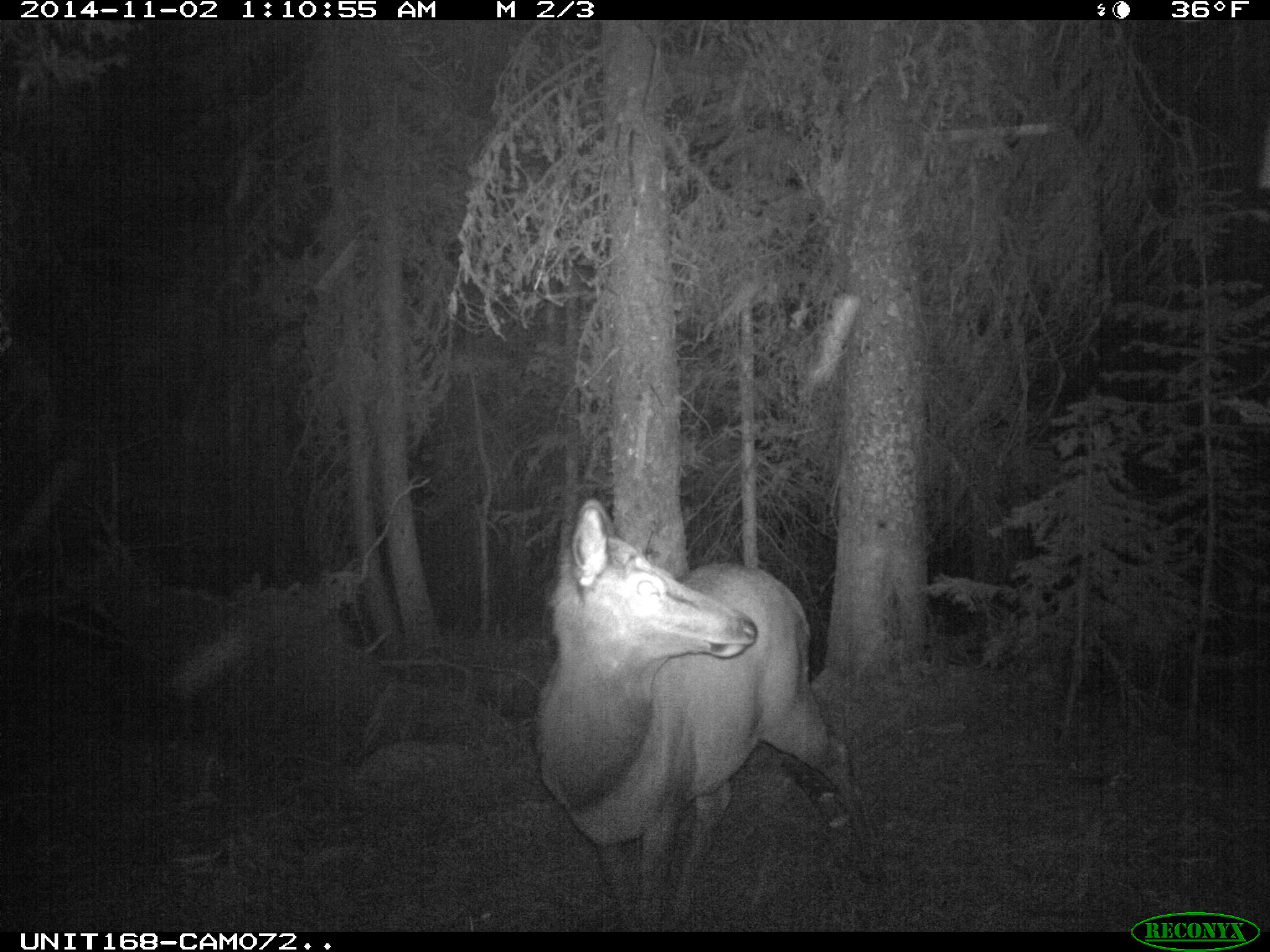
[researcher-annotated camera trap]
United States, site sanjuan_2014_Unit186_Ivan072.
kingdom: Animalia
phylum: Chordata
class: Mammalia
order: Artiodactyla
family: Cervidae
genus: Cervus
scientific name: Cervus elaphus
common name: red deer